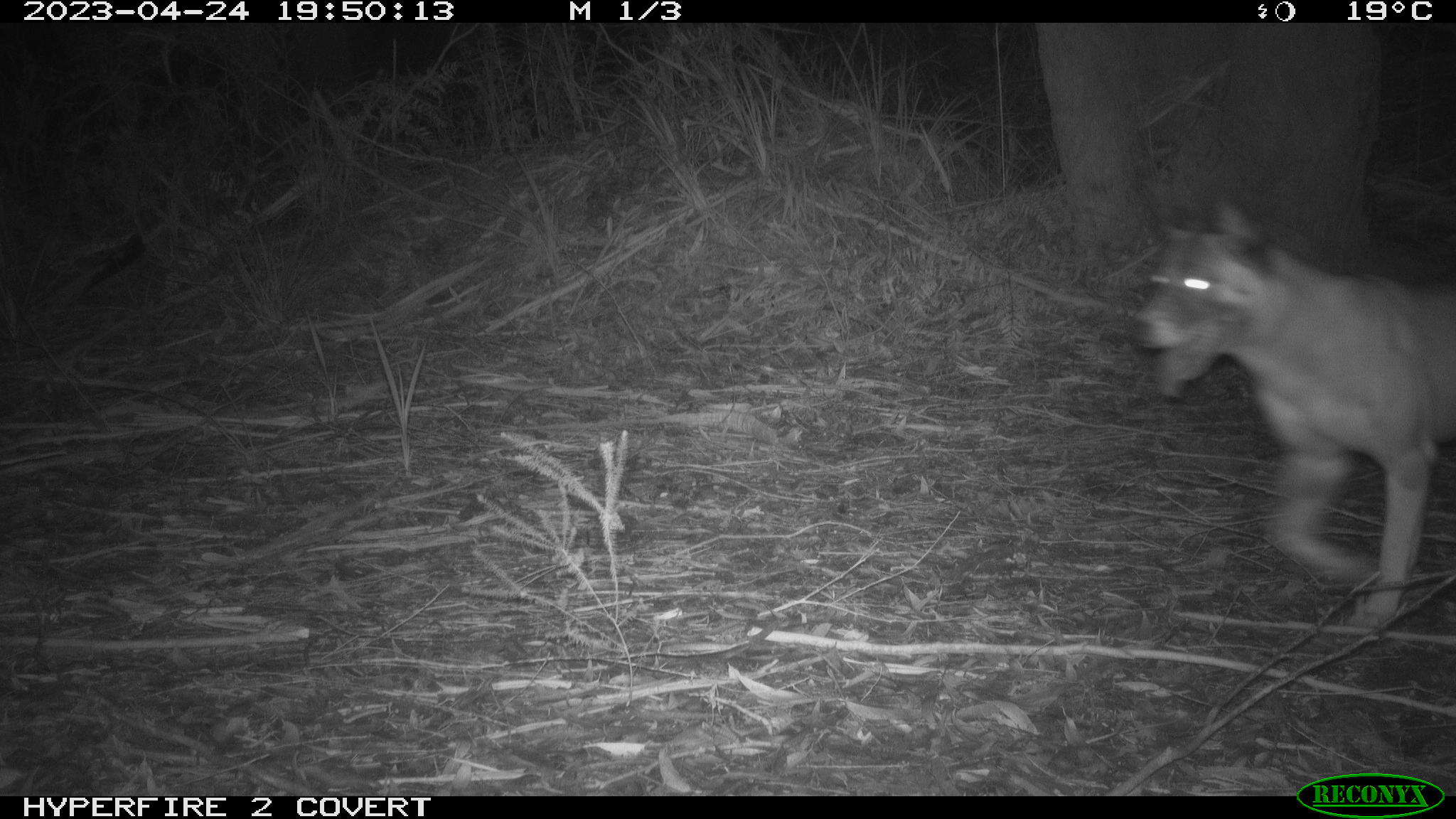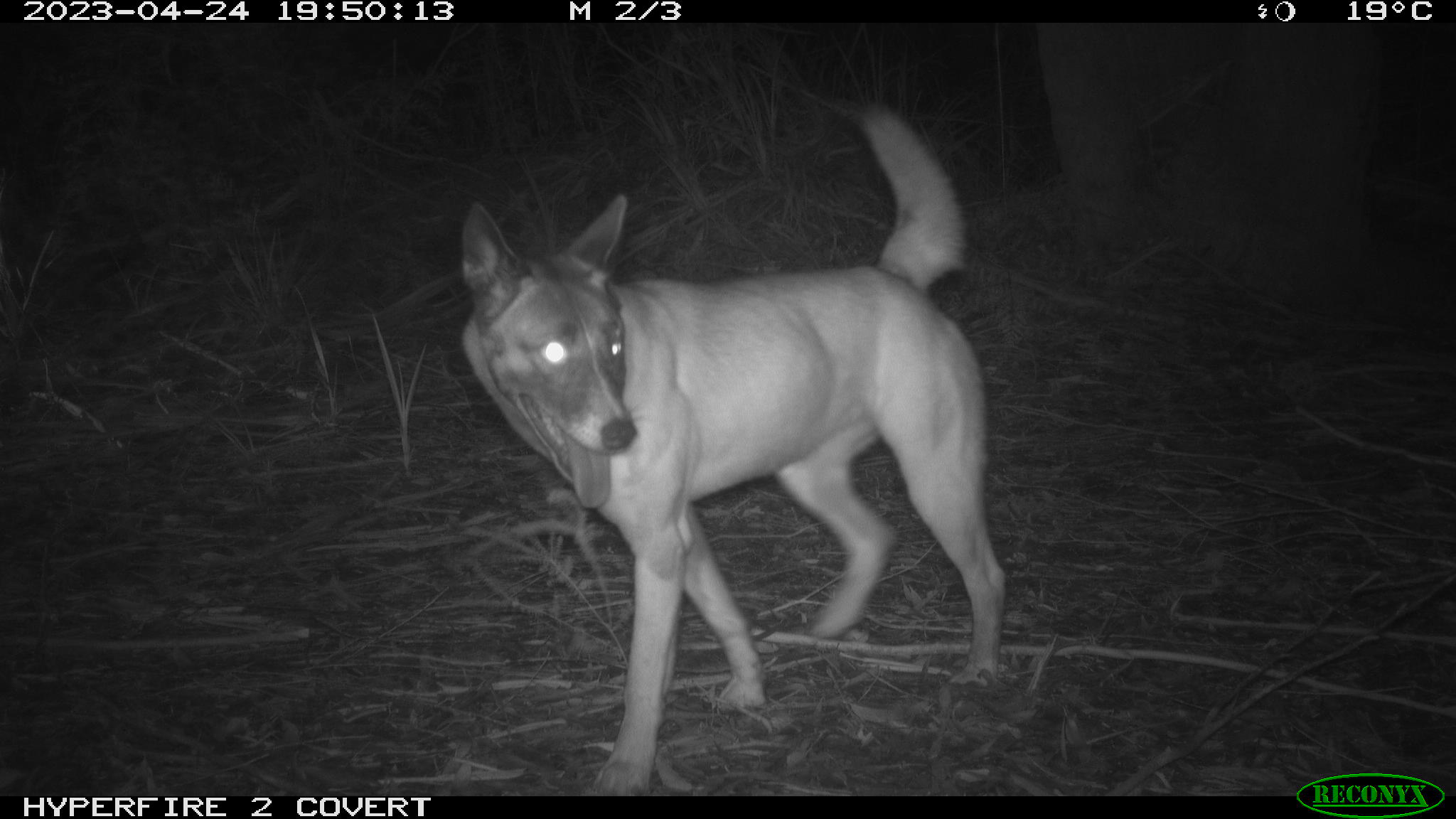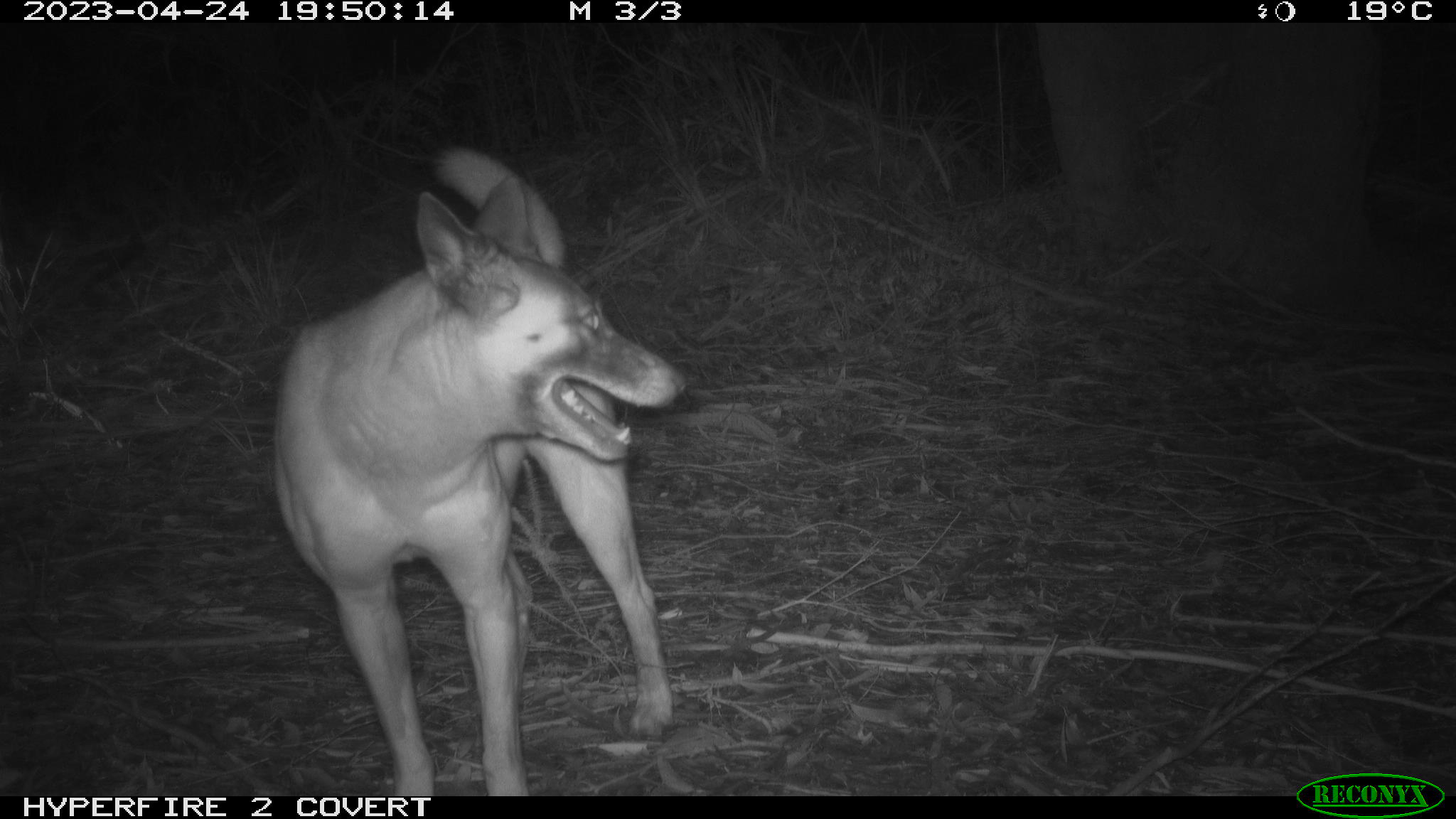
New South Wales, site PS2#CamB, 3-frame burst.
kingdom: Animalia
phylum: Chordata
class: Mammalia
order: Carnivora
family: Canidae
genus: Canis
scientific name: Canis familiaris dingo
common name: dingo